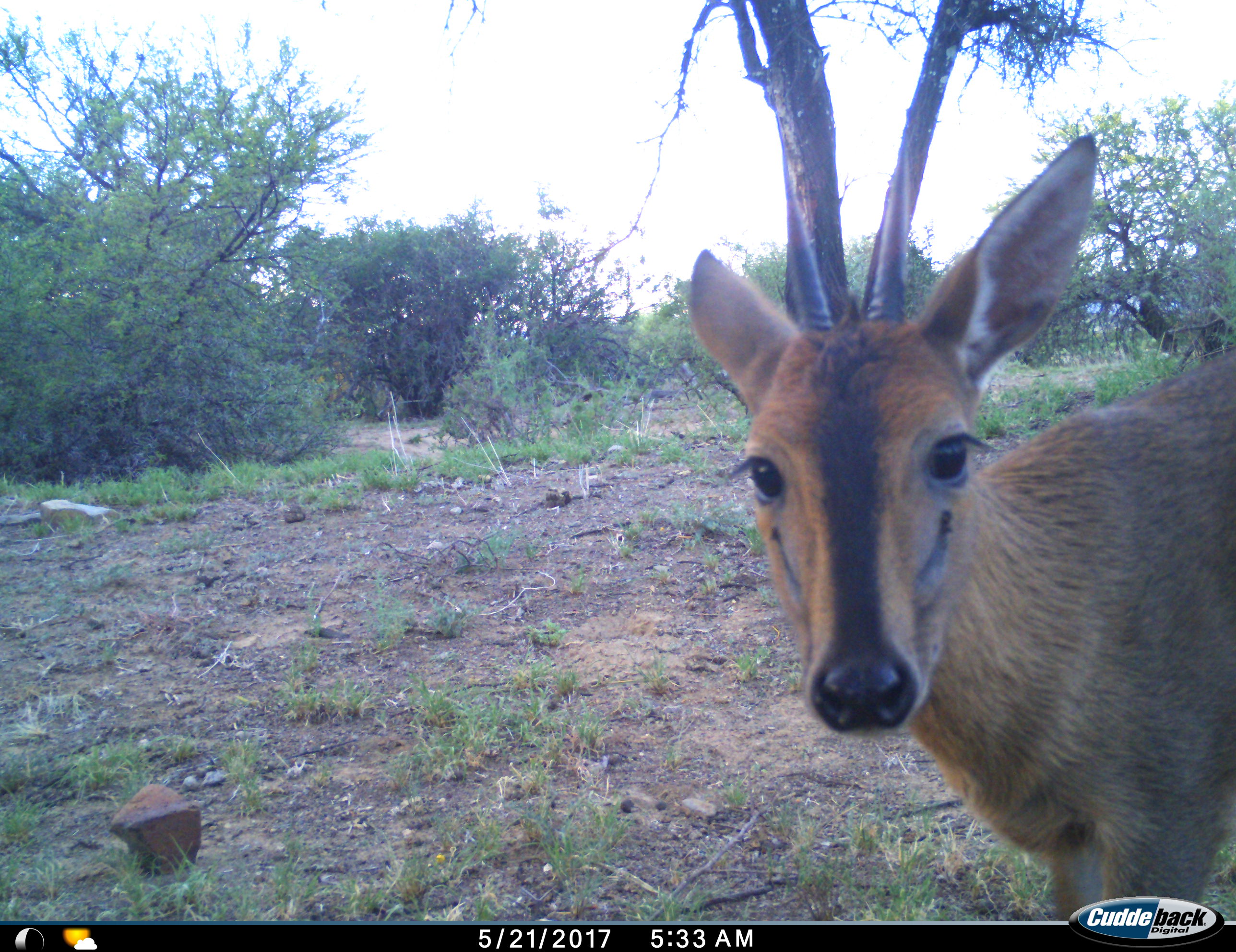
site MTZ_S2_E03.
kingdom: Animalia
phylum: Chordata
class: Mammalia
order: Artiodactyla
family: Bovidae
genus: Sylvicapra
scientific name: Sylvicapra grimmia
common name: common duiker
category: duikercommongrey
Duikercommongrey (common duiker) (Sylvicapra grimmia), count 1. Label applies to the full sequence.